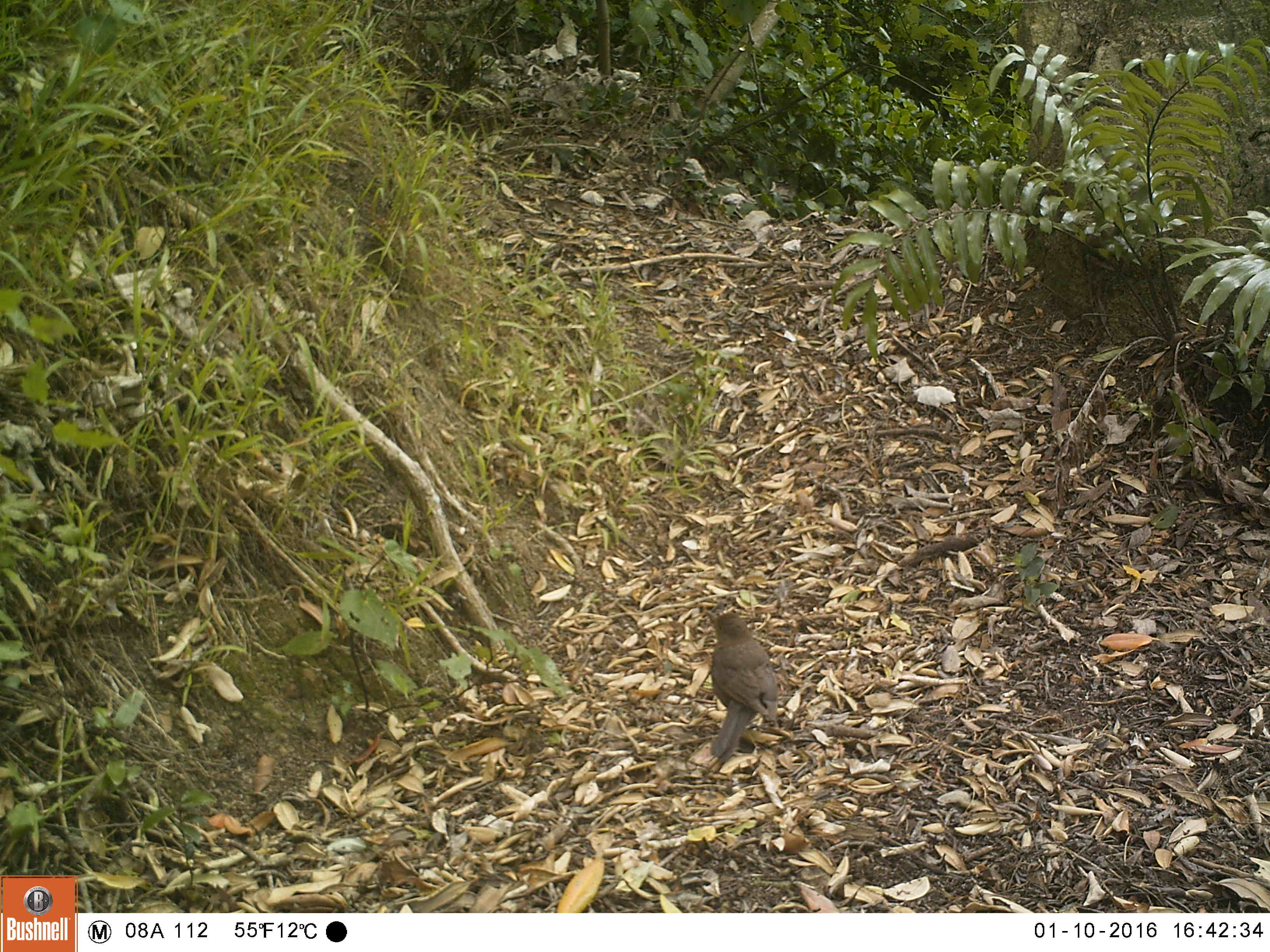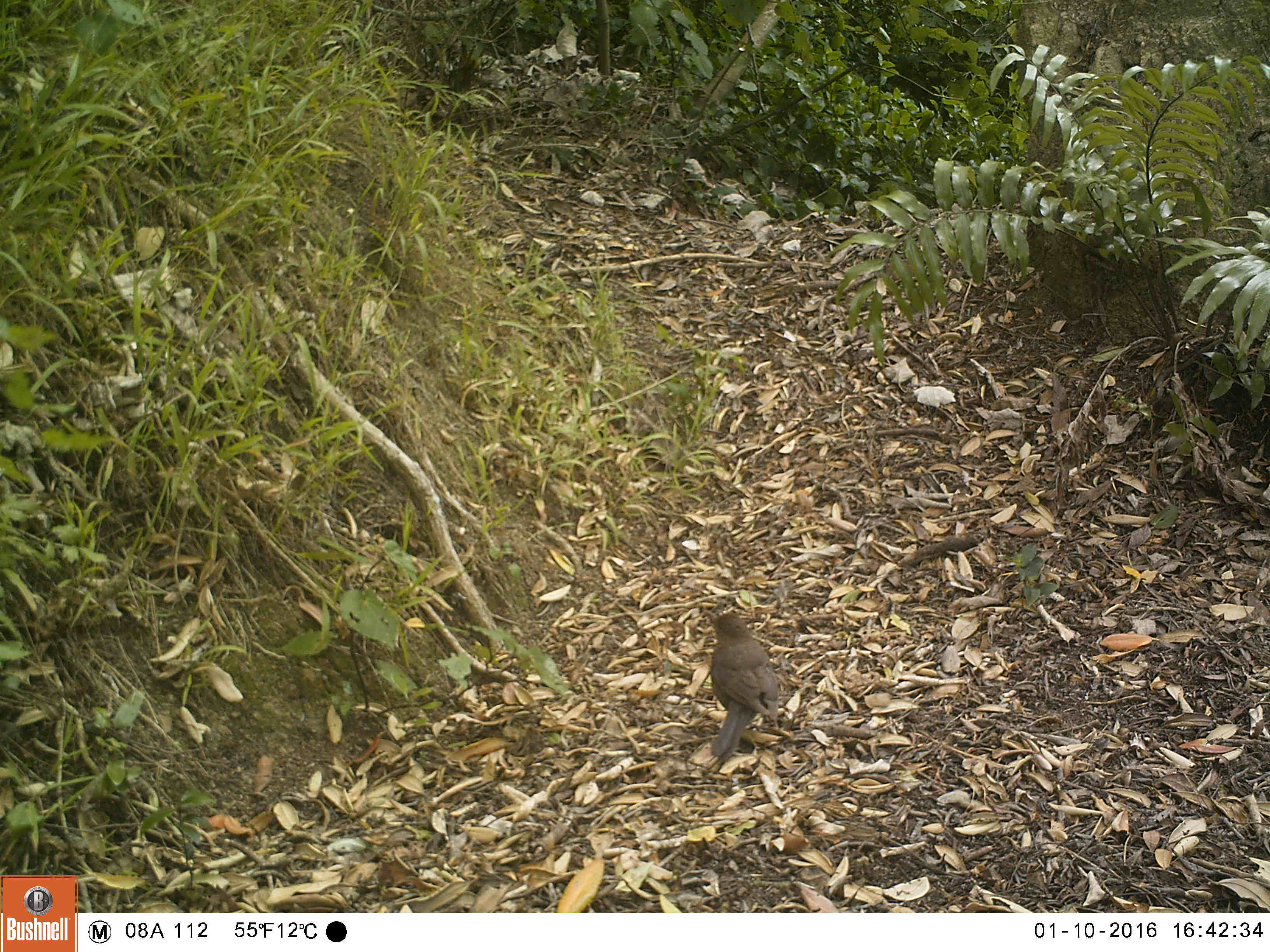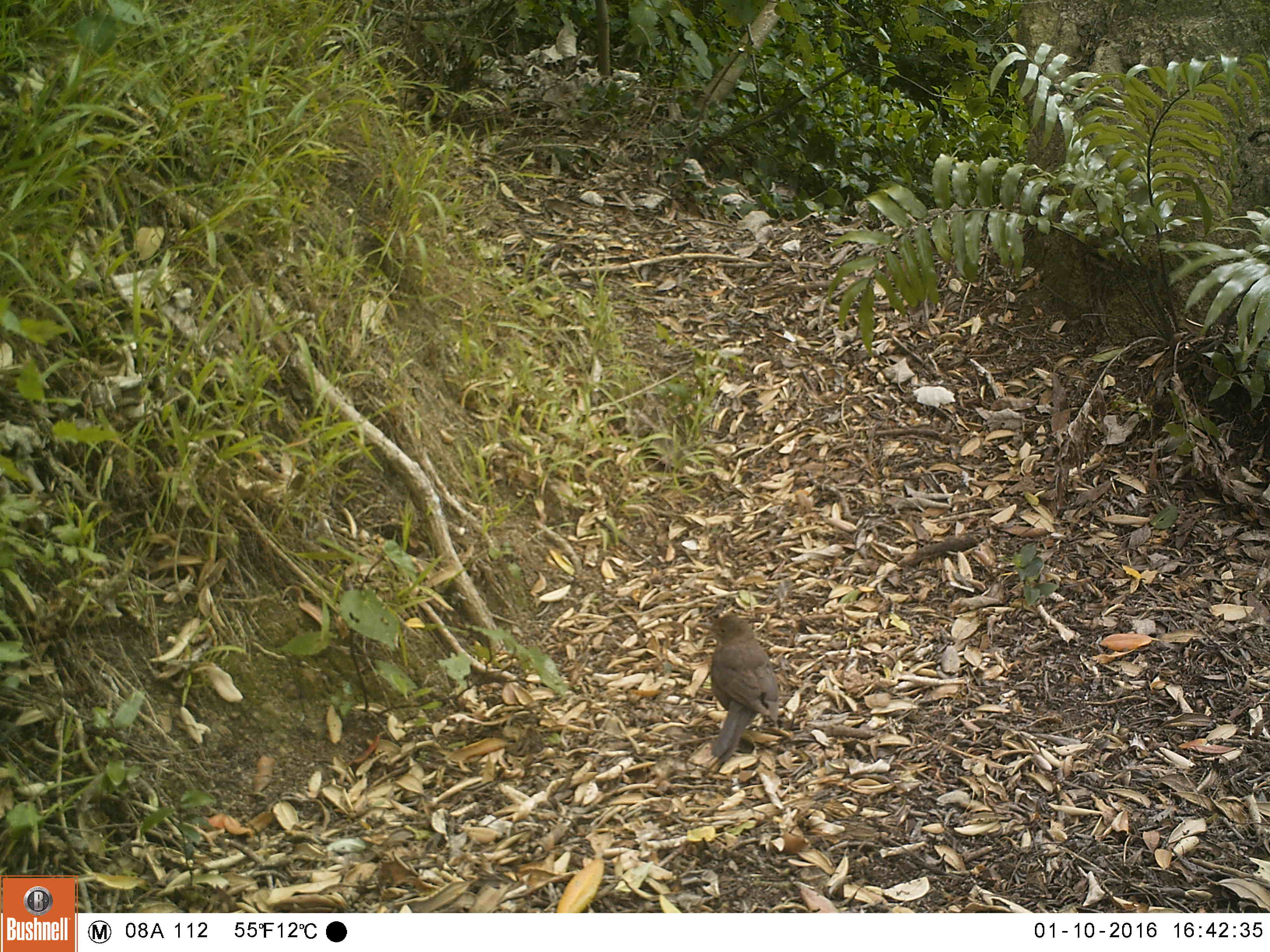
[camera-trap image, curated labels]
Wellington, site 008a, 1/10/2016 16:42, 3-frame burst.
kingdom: Animalia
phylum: Chordata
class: Aves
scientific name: Aves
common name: bird